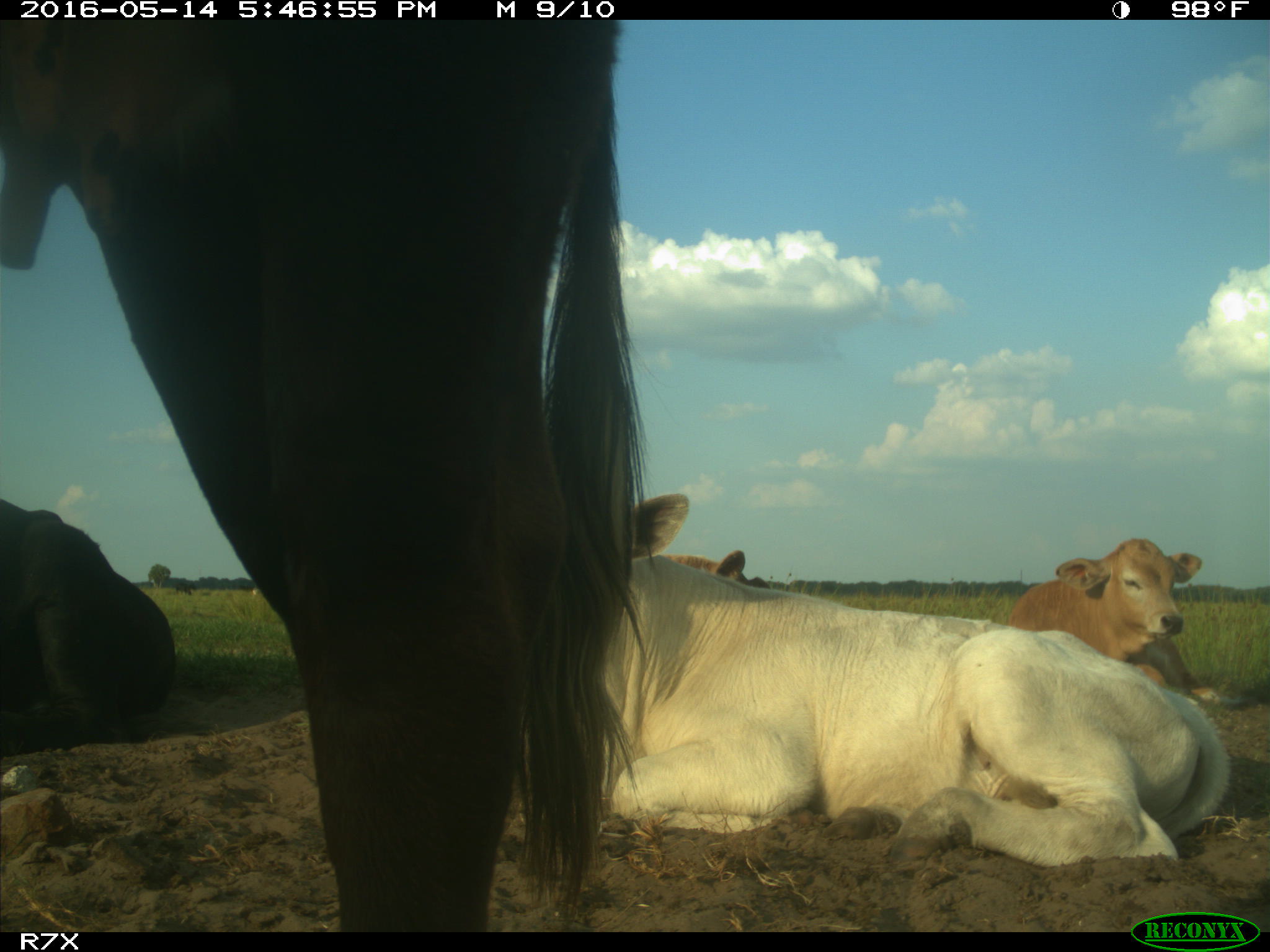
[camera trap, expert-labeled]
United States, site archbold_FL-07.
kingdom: Animalia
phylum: Chordata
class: Mammalia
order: Artiodactyla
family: Bovidae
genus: Bos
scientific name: Bos taurus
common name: domestic cow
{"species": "Bos taurus (domestic cow)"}